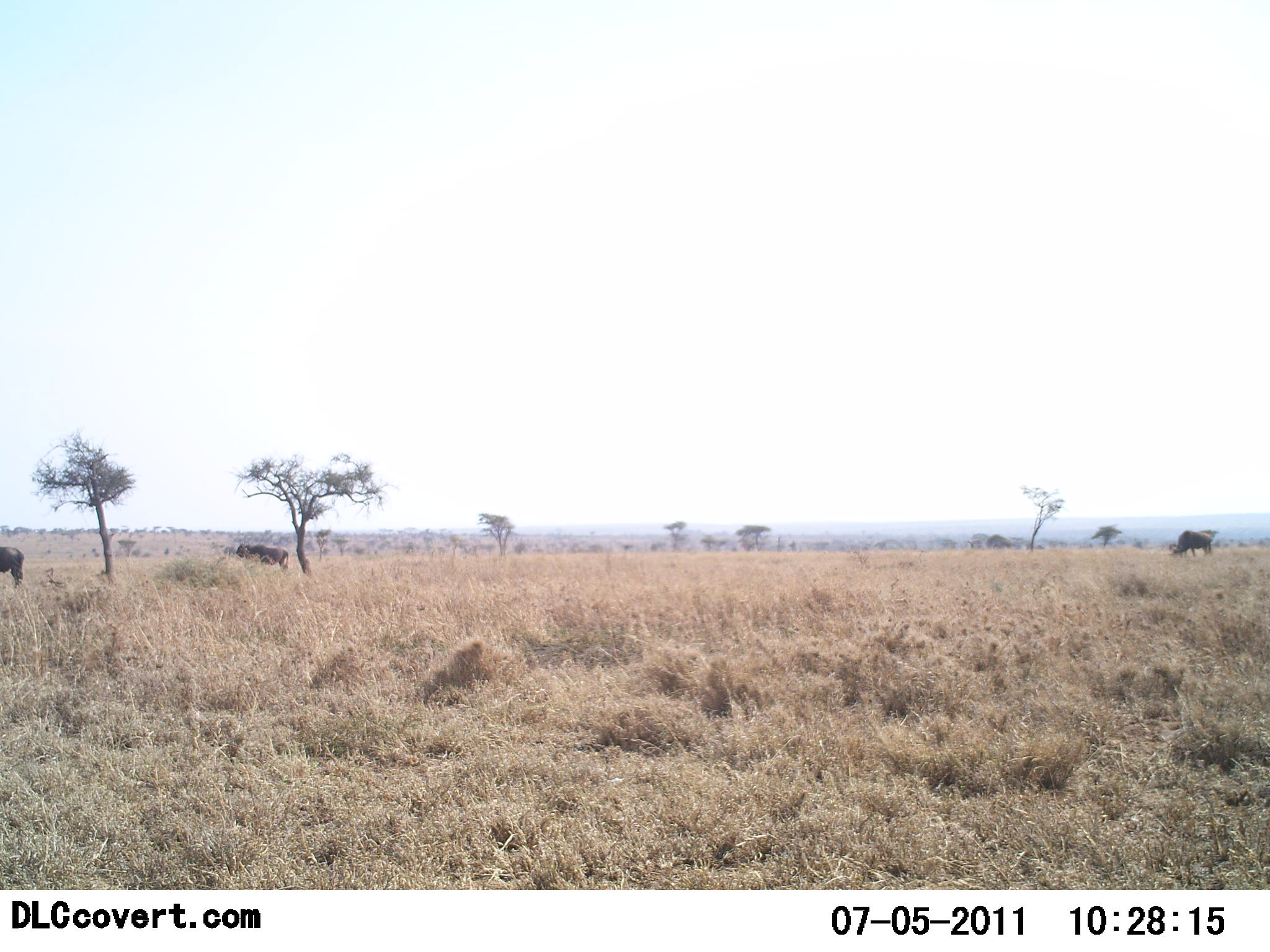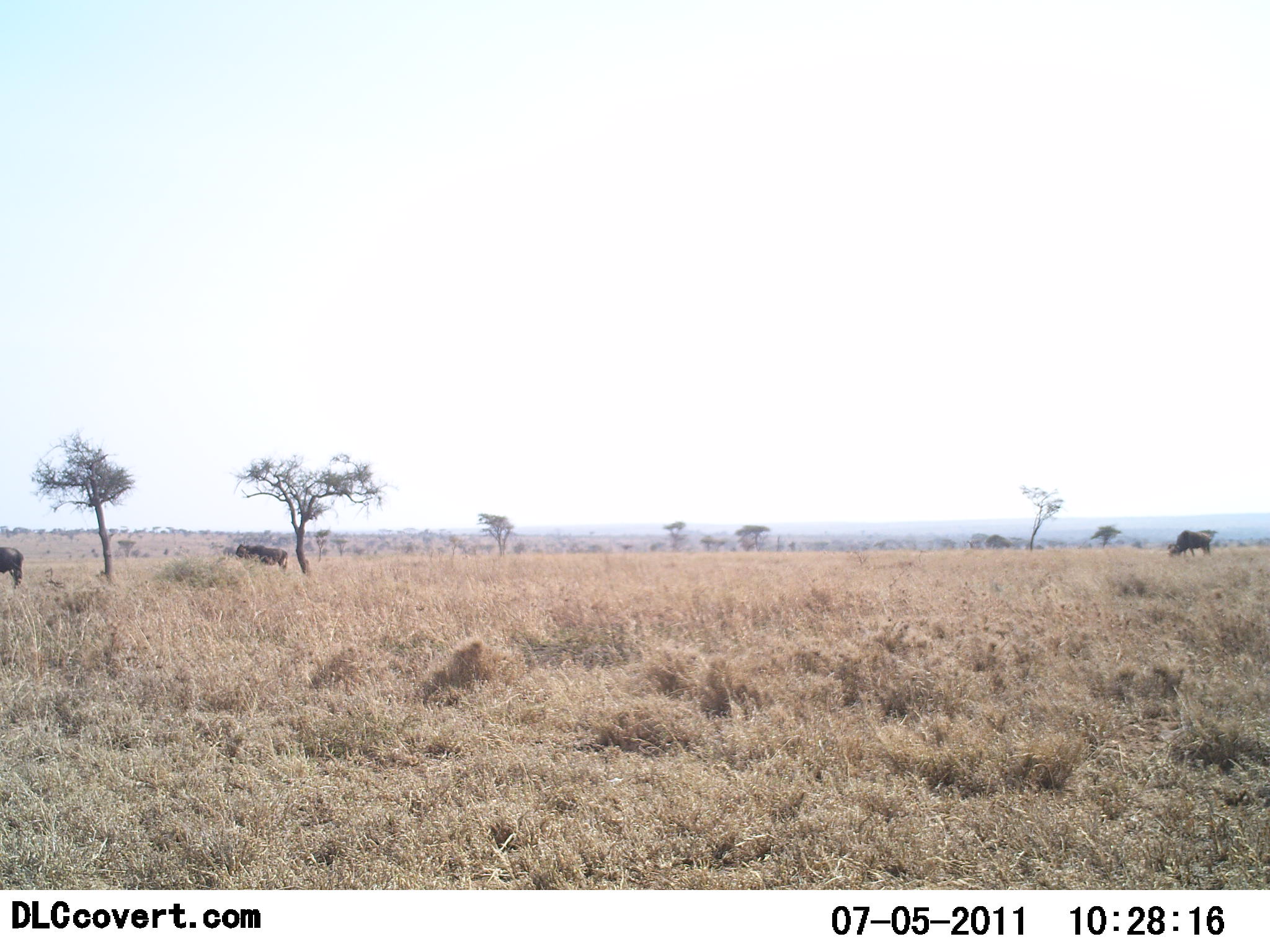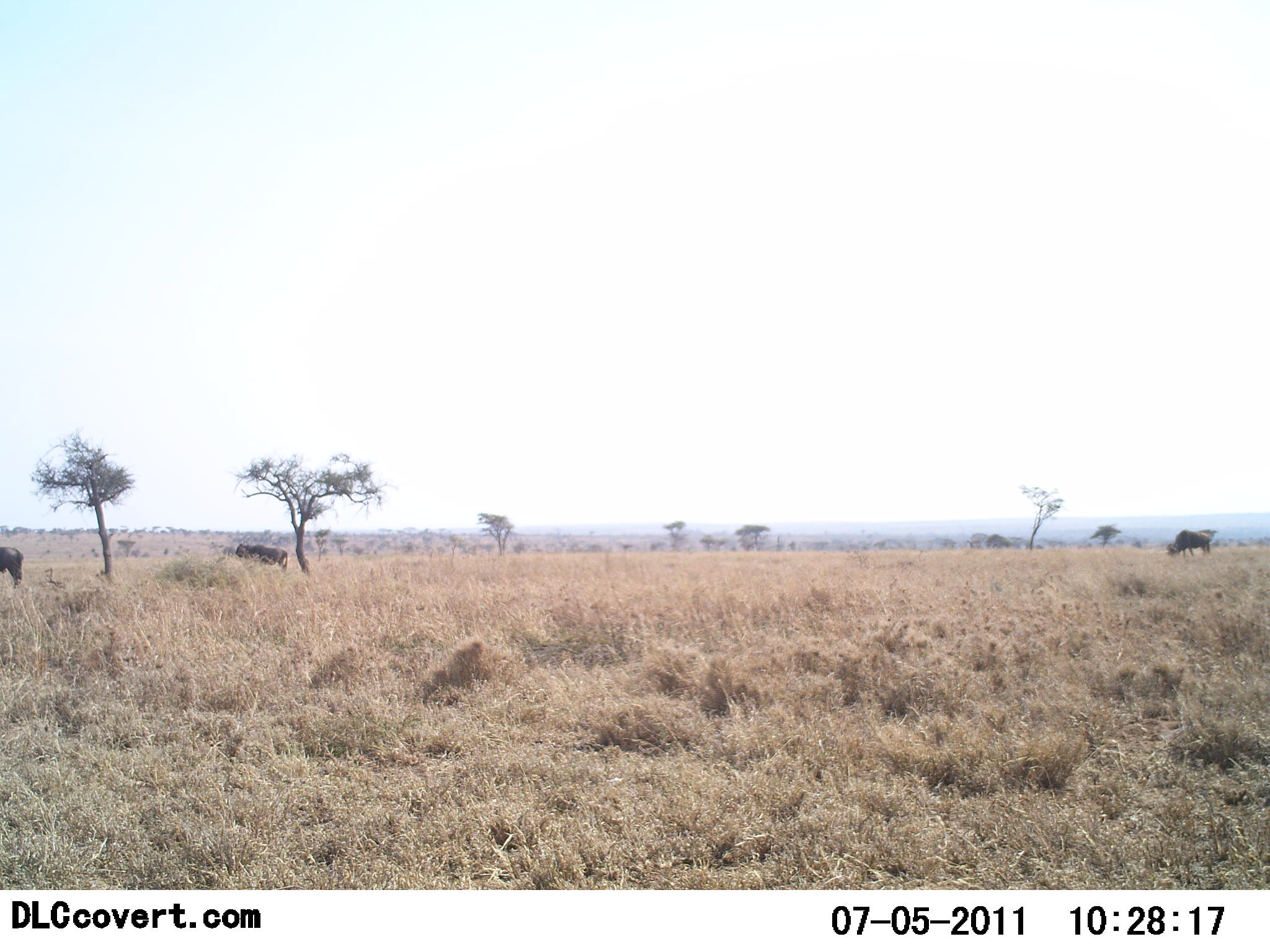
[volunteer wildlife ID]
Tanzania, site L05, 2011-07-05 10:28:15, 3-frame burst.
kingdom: Animalia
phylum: Chordata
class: Mammalia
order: Artiodactyla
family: Bovidae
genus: Connochaetes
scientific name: Connochaetes taurinus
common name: blue wildebeest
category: wildebeest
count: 3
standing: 83%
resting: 8%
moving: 0%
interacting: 0%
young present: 0%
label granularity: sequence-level